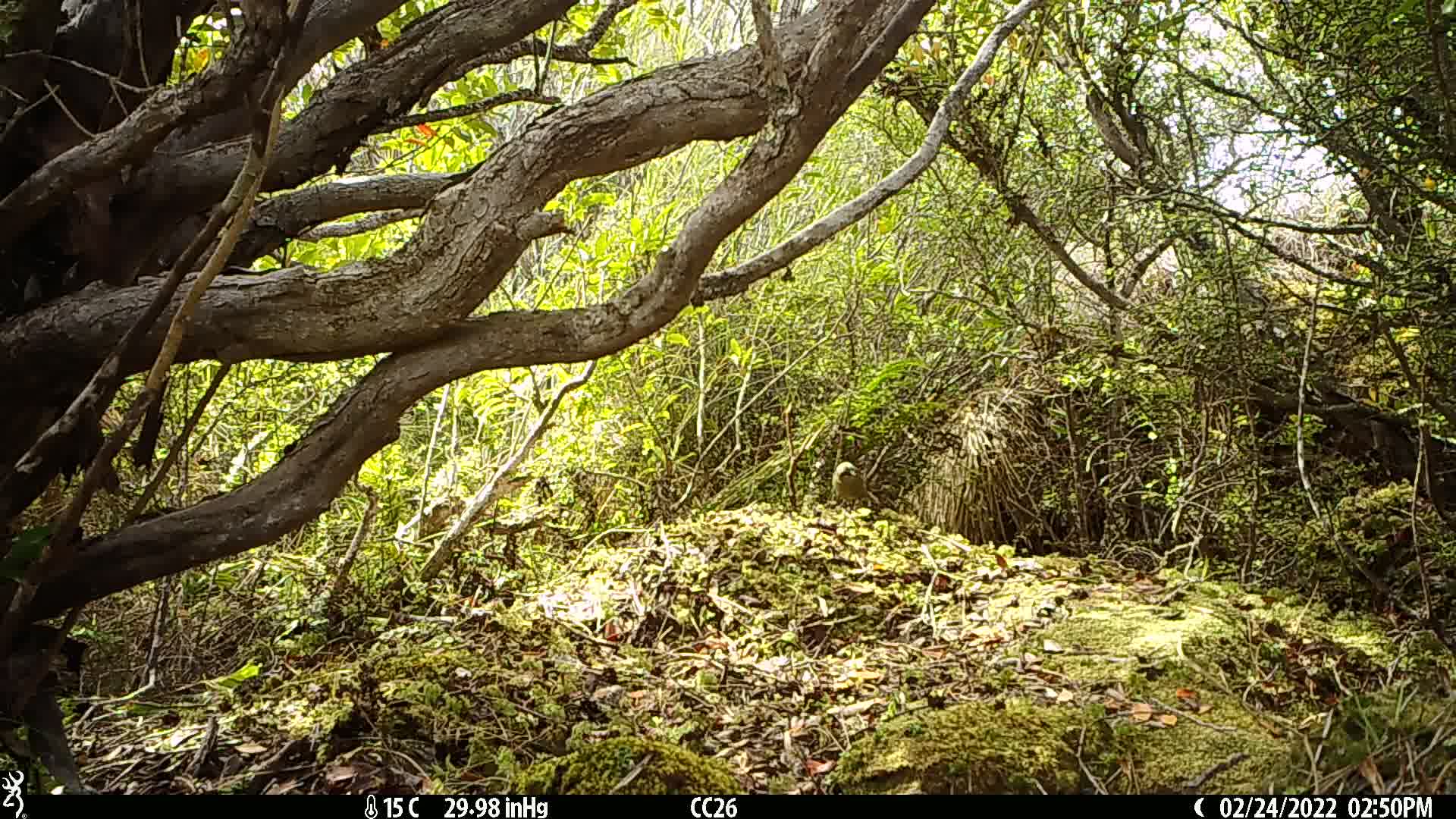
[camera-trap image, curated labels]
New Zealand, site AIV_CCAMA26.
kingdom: Animalia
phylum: Chordata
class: Aves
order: Passeriformes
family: Meliphagidae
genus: Anthornis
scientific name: Anthornis melanura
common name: new zealand bellbird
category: bellbird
Bellbird (new zealand bellbird) (Anthornis melanura).